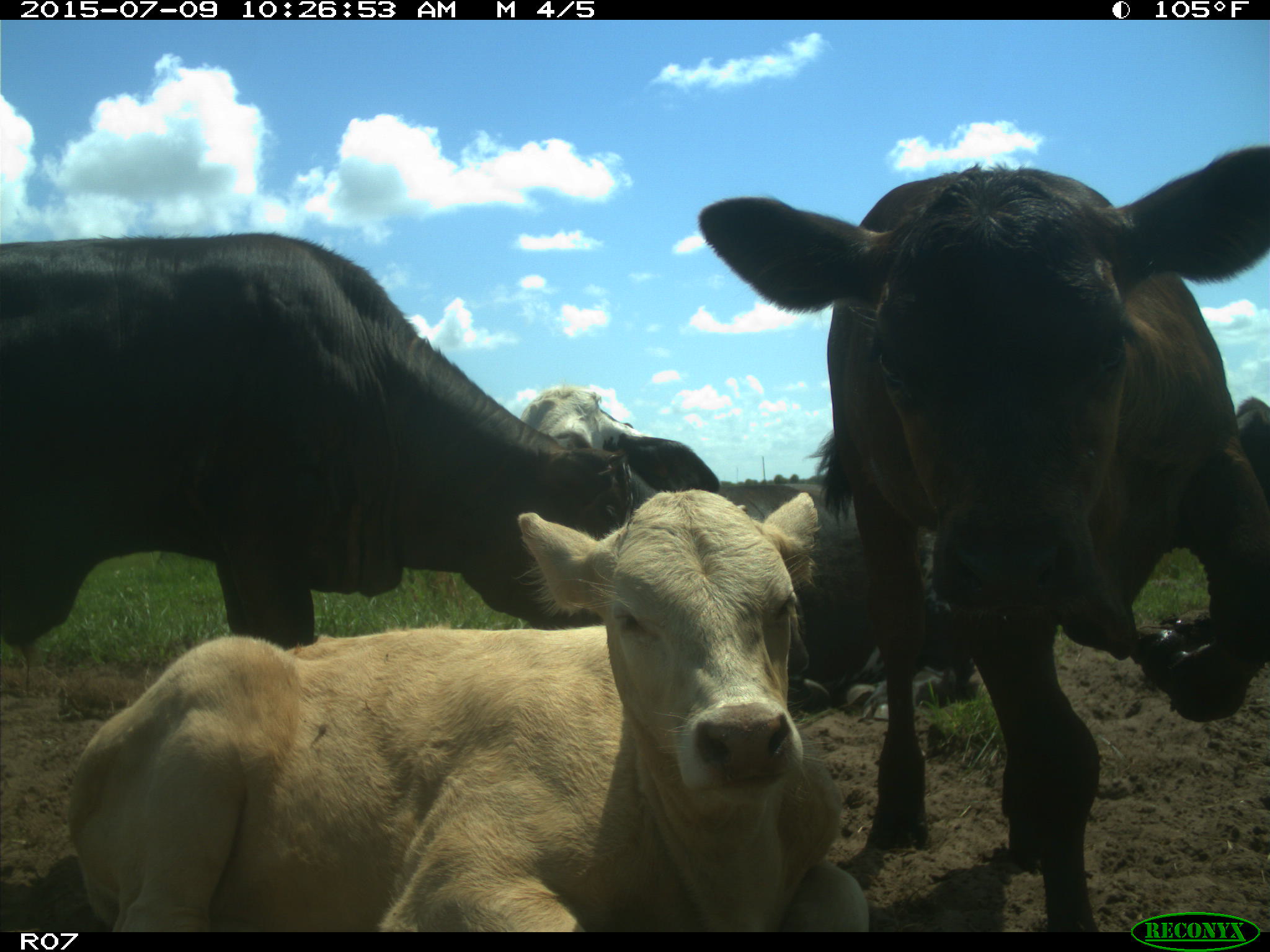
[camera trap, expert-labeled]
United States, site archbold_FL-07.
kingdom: Animalia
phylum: Chordata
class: Mammalia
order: Artiodactyla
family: Bovidae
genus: Bos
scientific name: Bos taurus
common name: domestic cow